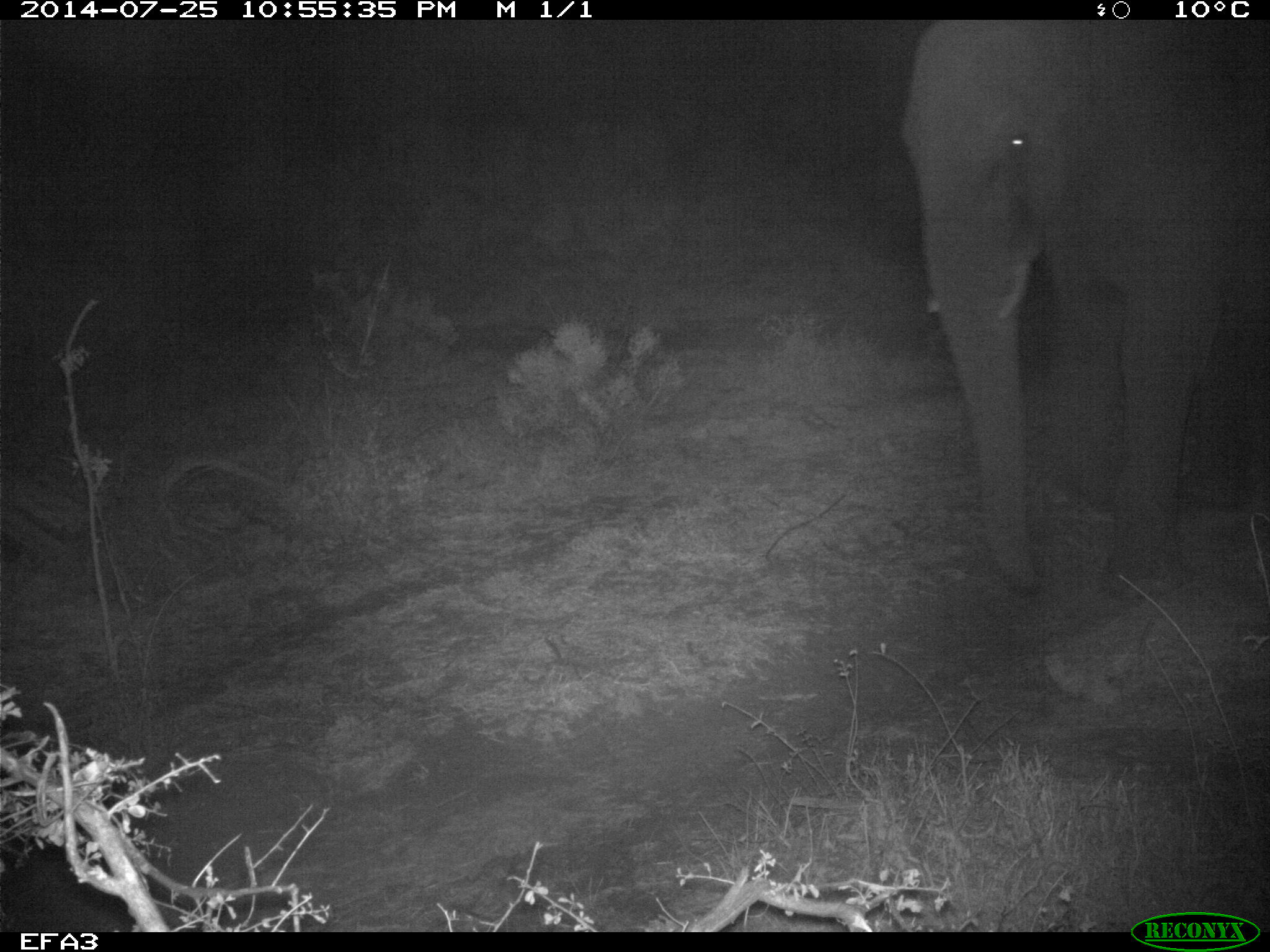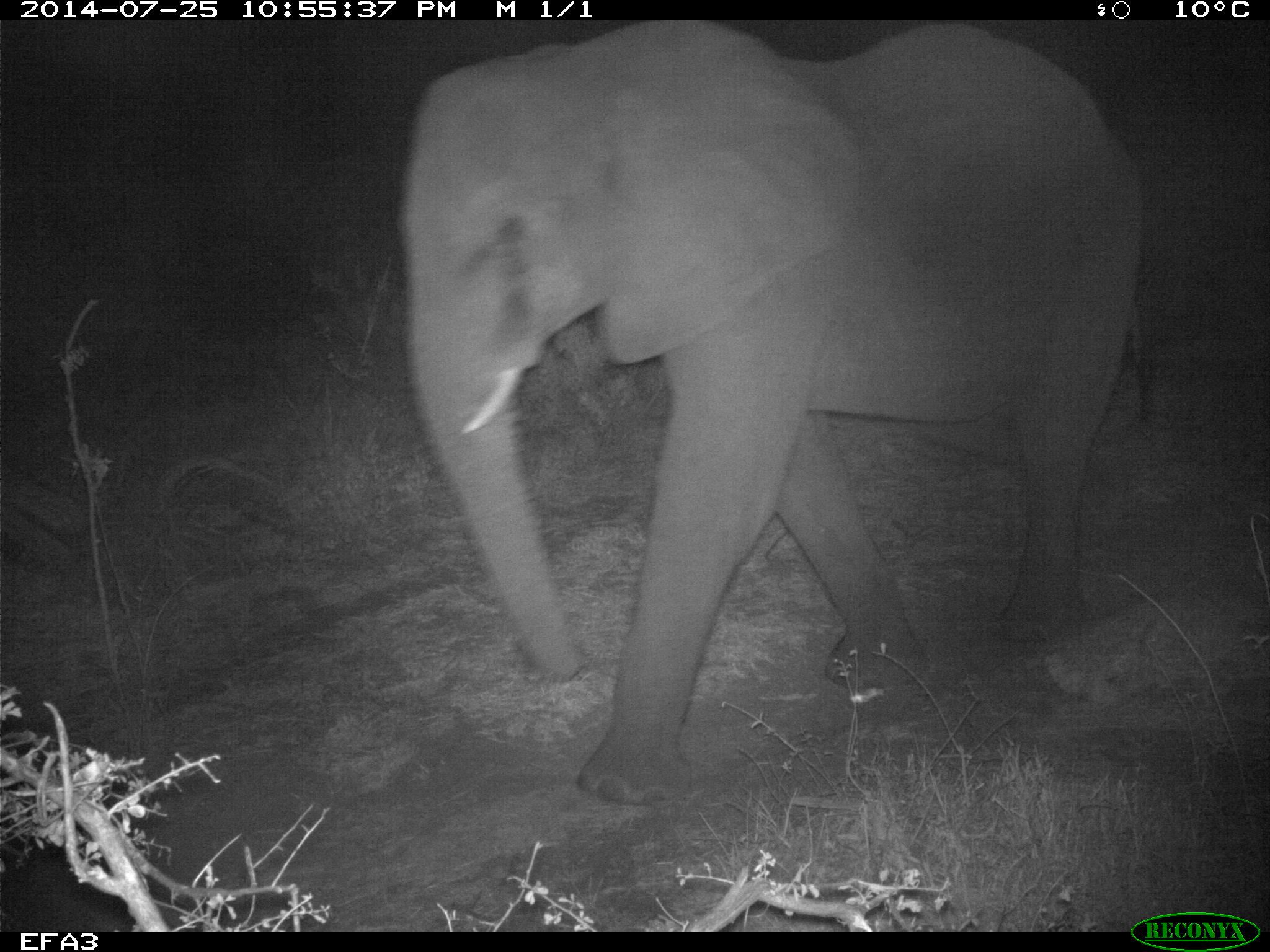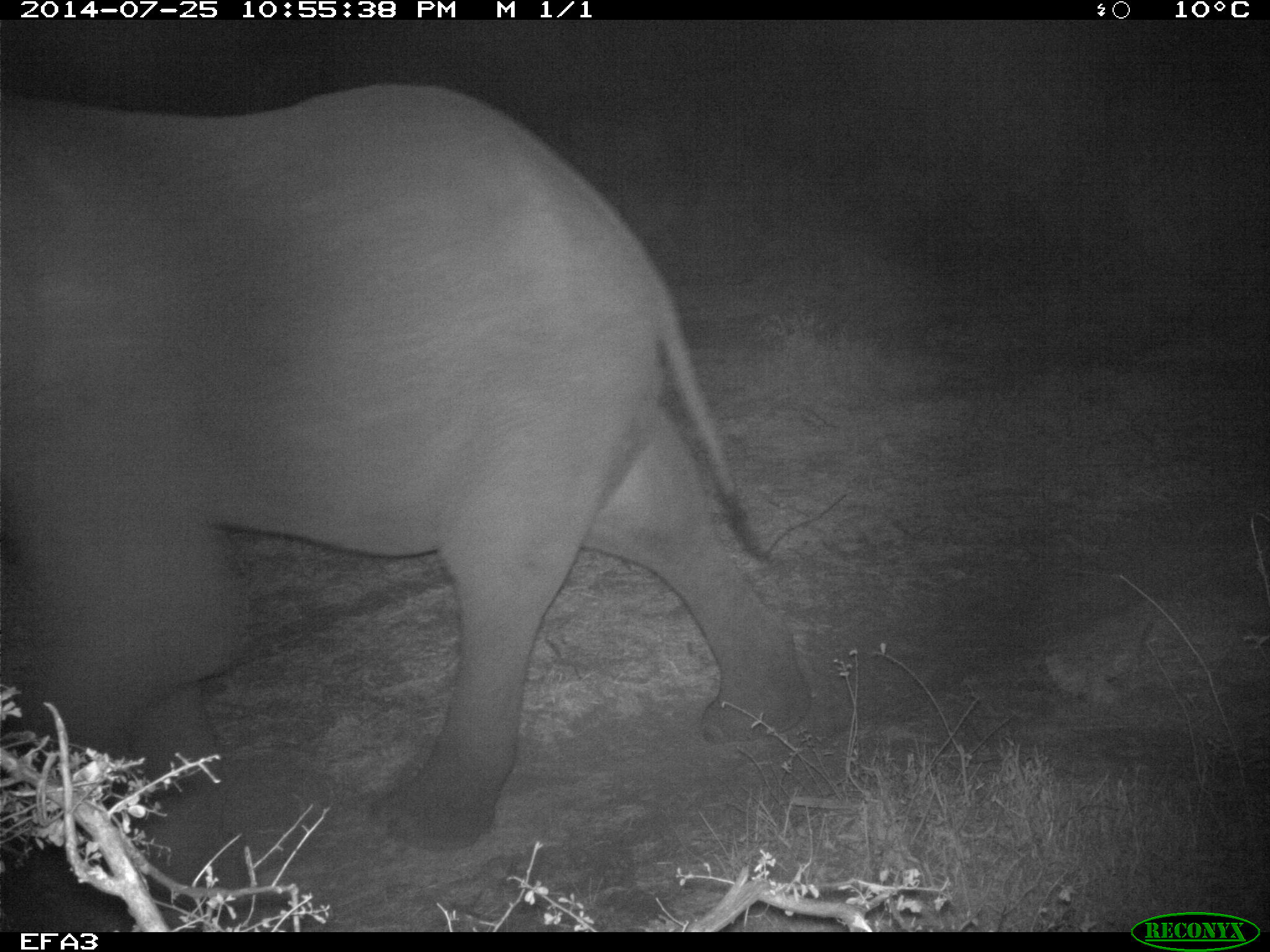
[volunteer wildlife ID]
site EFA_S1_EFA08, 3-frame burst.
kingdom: Animalia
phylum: Chordata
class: Mammalia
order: Proboscidea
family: Elephantidae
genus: Loxodonta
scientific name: Loxodonta africana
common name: african bush elephant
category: elephant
Elephant (african bush elephant) (Loxodonta africana), count 1. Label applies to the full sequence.